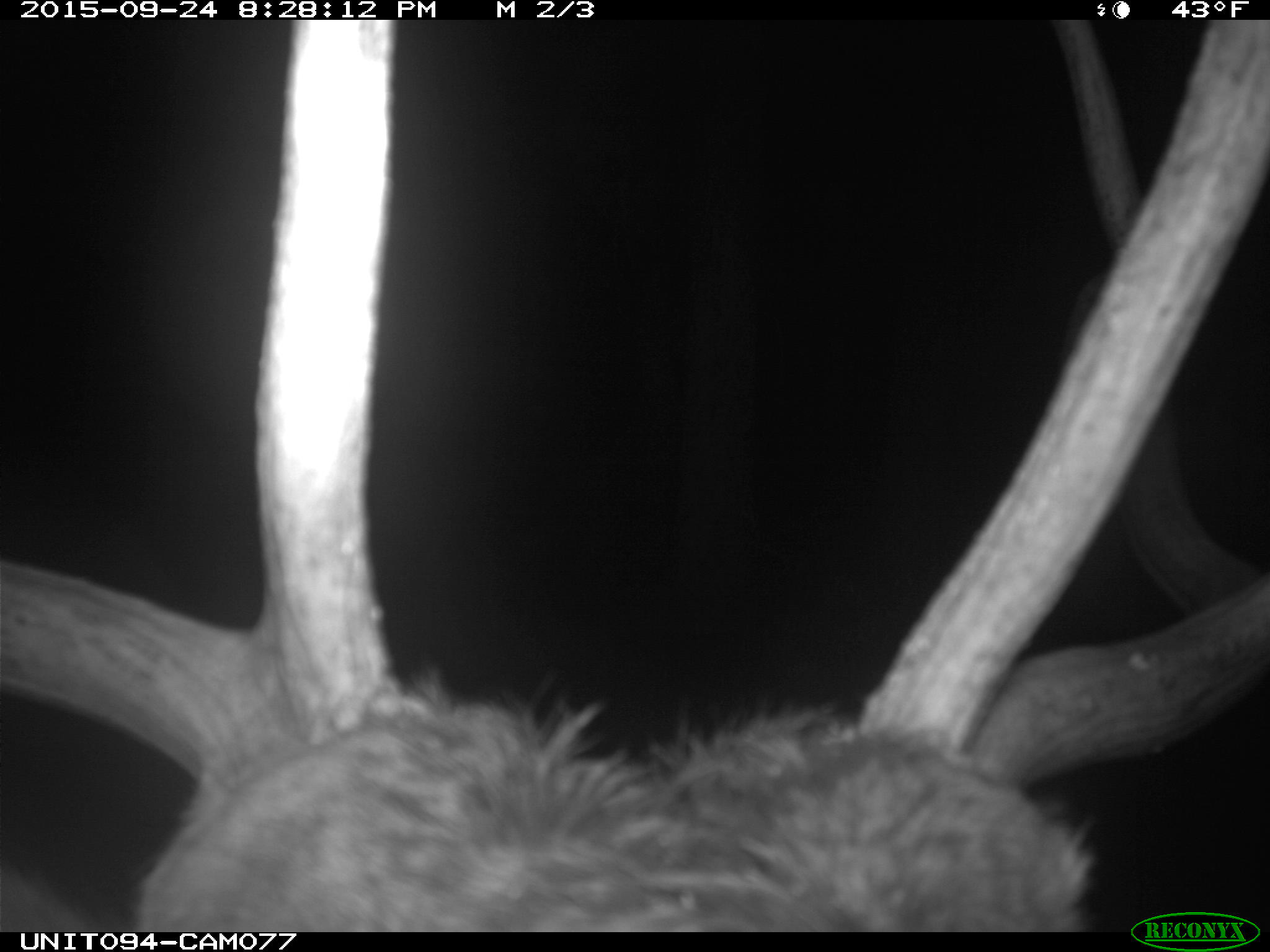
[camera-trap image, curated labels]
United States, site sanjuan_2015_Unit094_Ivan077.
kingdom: Animalia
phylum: Chordata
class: Mammalia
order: Artiodactyla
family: Cervidae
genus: Cervus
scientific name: Cervus elaphus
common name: red deer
Cervus elaphus (red deer).